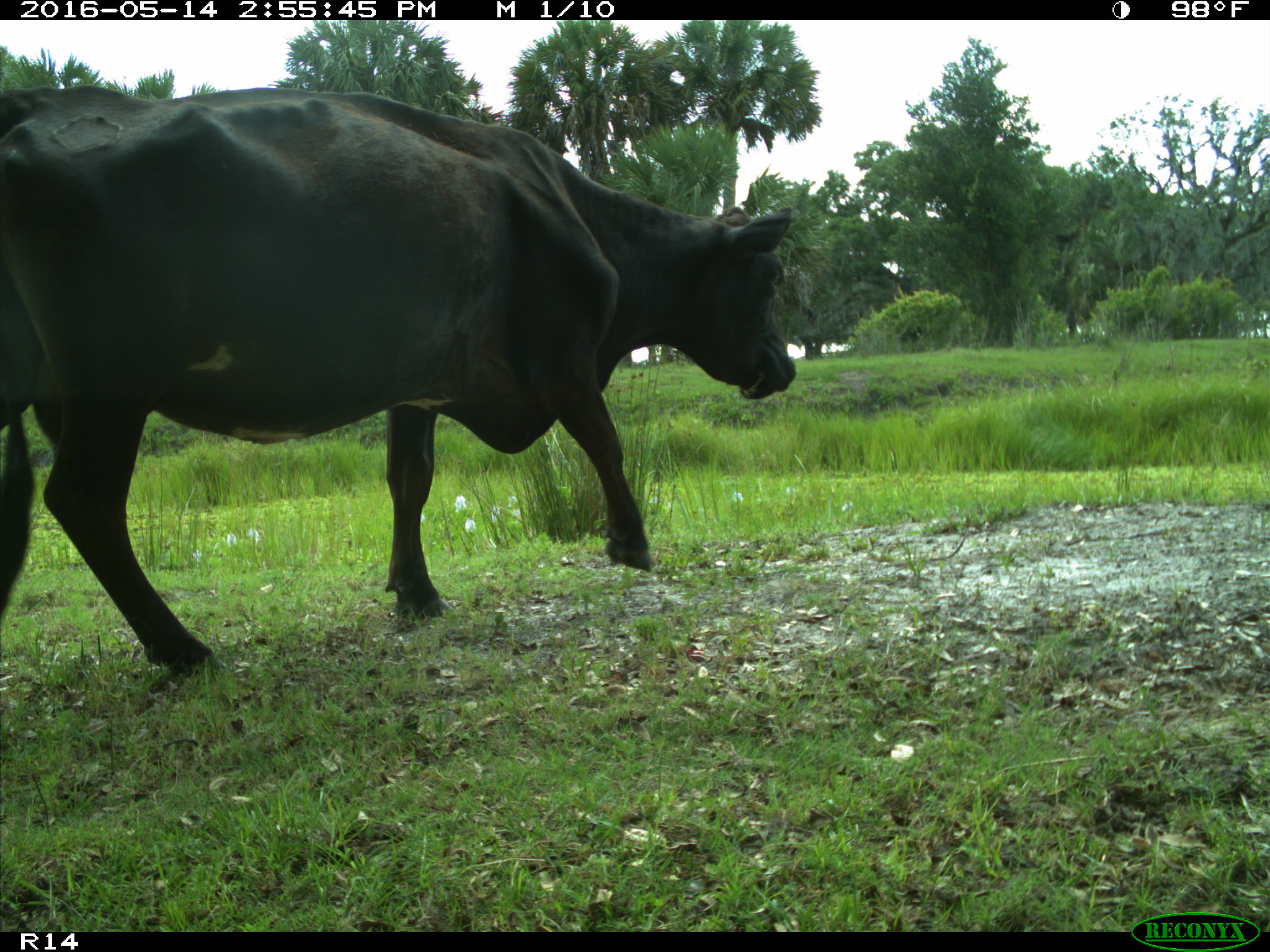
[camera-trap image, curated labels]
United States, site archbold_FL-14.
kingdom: Animalia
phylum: Chordata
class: Mammalia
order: Artiodactyla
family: Bovidae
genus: Bos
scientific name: Bos taurus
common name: domestic cow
Bos taurus (domestic cow).